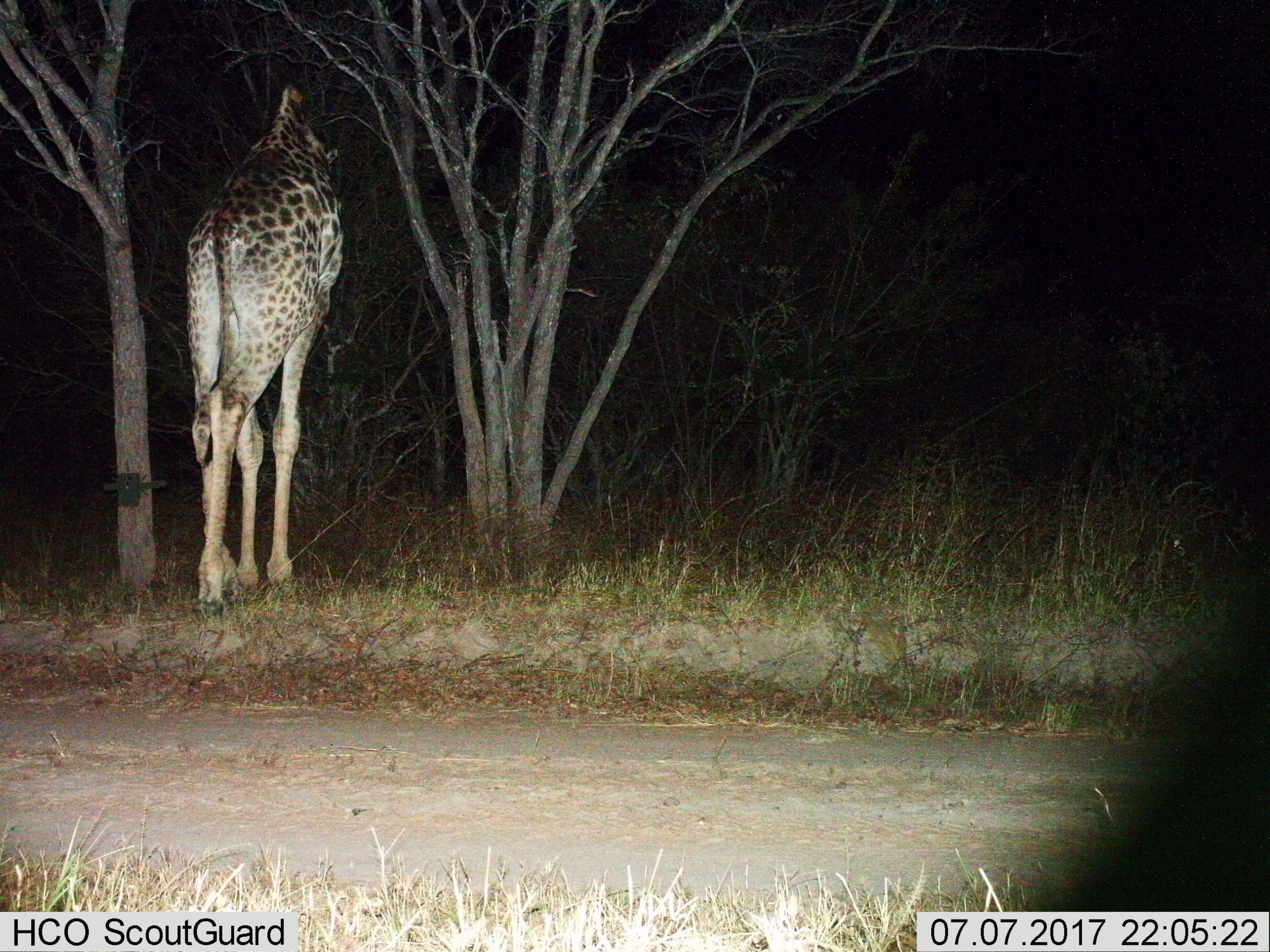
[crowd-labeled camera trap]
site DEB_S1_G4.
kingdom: Animalia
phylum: Chordata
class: Mammalia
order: Artiodactyla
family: Giraffidae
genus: Giraffa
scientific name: Giraffa camelopardalis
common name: giraffe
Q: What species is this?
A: Giraffe (Giraffa camelopardalis).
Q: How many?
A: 1.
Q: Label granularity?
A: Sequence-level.